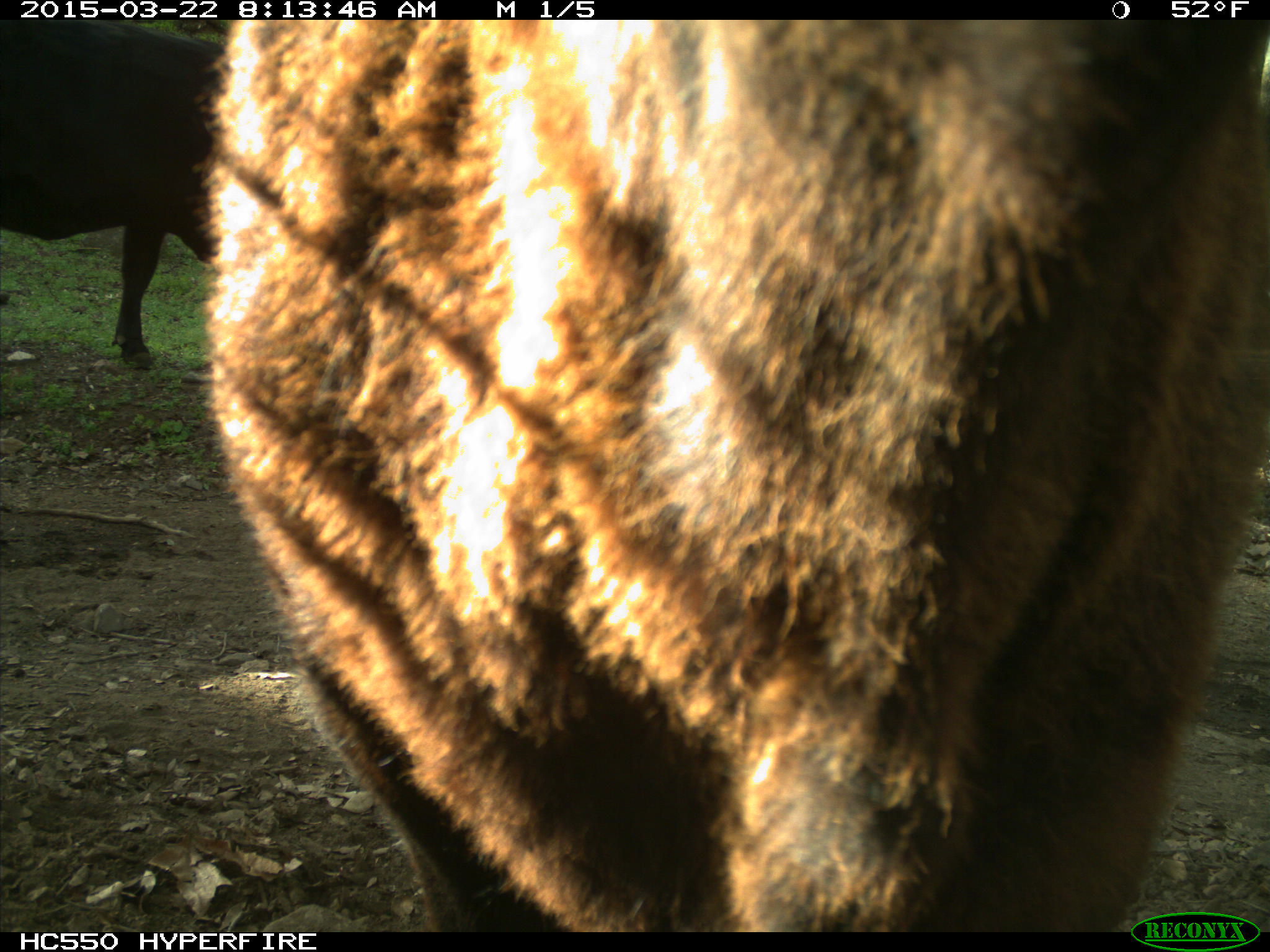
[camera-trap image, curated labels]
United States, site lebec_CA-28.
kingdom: Animalia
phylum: Chordata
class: Mammalia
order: Artiodactyla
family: Bovidae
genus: Bos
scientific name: Bos taurus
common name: domestic cow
Bos taurus (domestic cow).